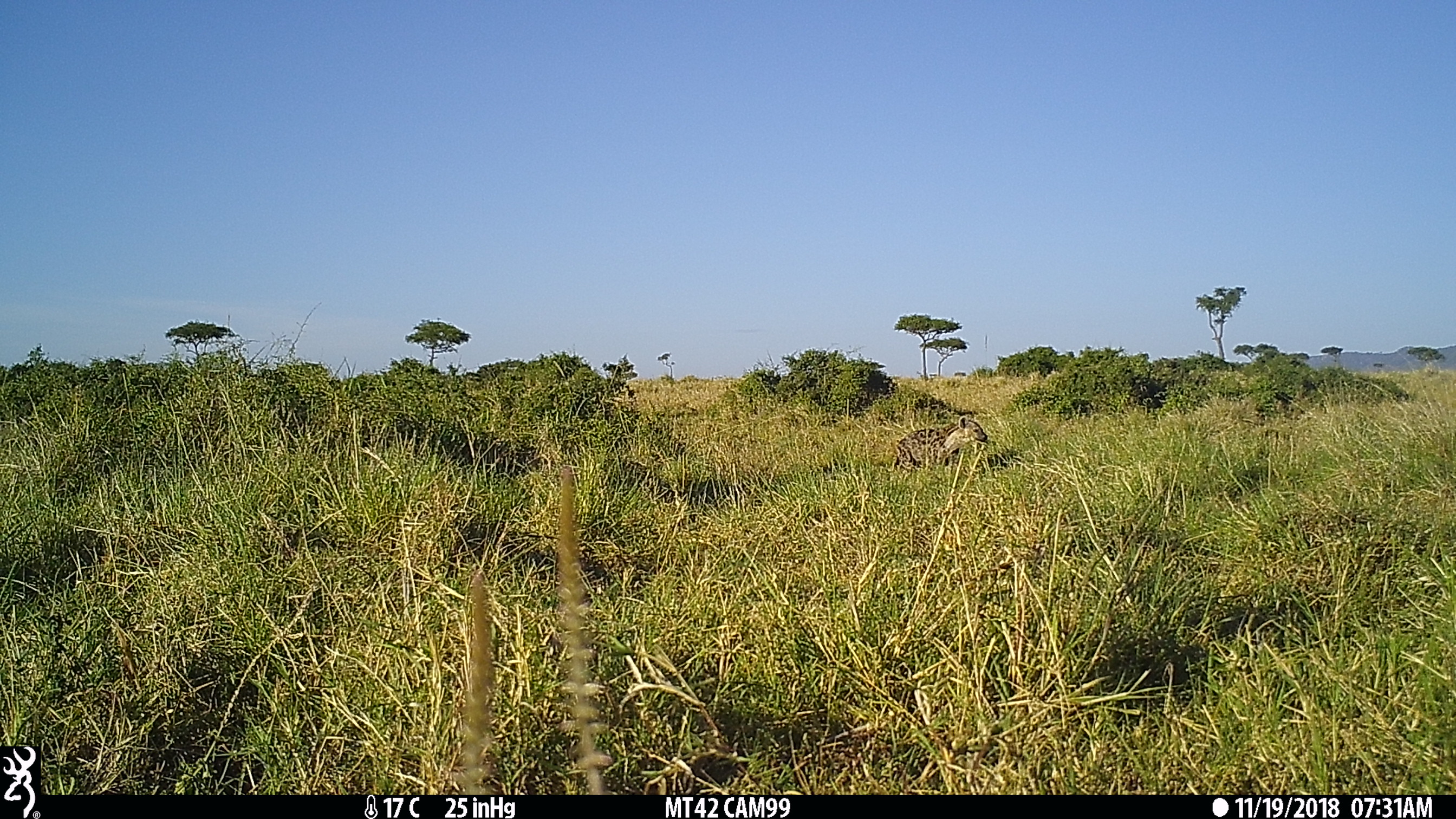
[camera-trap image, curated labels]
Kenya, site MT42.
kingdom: Animalia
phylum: Chordata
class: Mammalia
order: Carnivora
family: Hyaenidae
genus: Crocuta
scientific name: Crocuta crocuta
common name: spotted hyena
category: hyena spotted